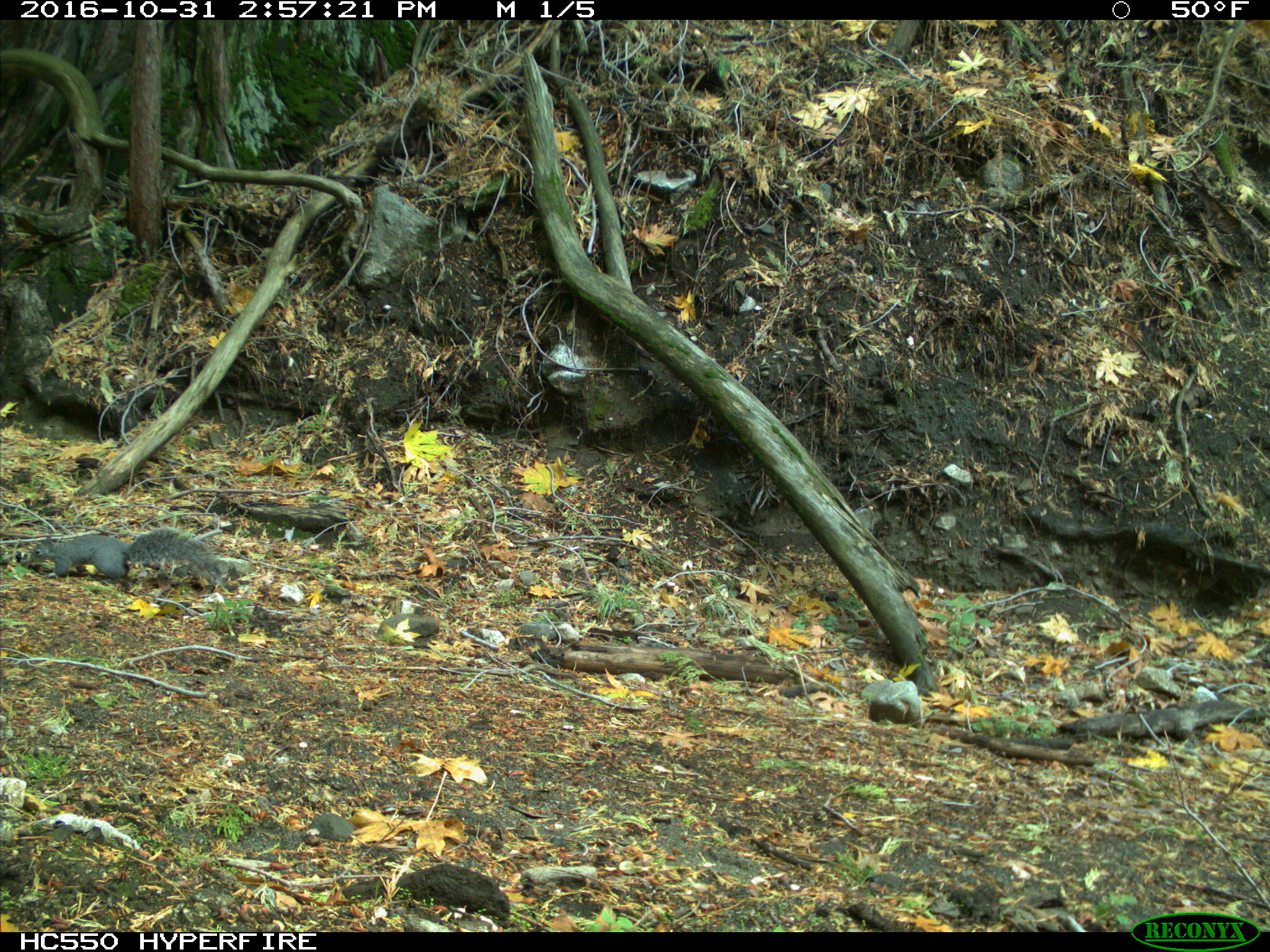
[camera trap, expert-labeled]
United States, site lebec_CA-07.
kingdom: Animalia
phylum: Chordata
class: Mammalia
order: Rodentia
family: Sciuridae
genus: Sciurus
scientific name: Sciurus carolinensis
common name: eastern gray squirrel